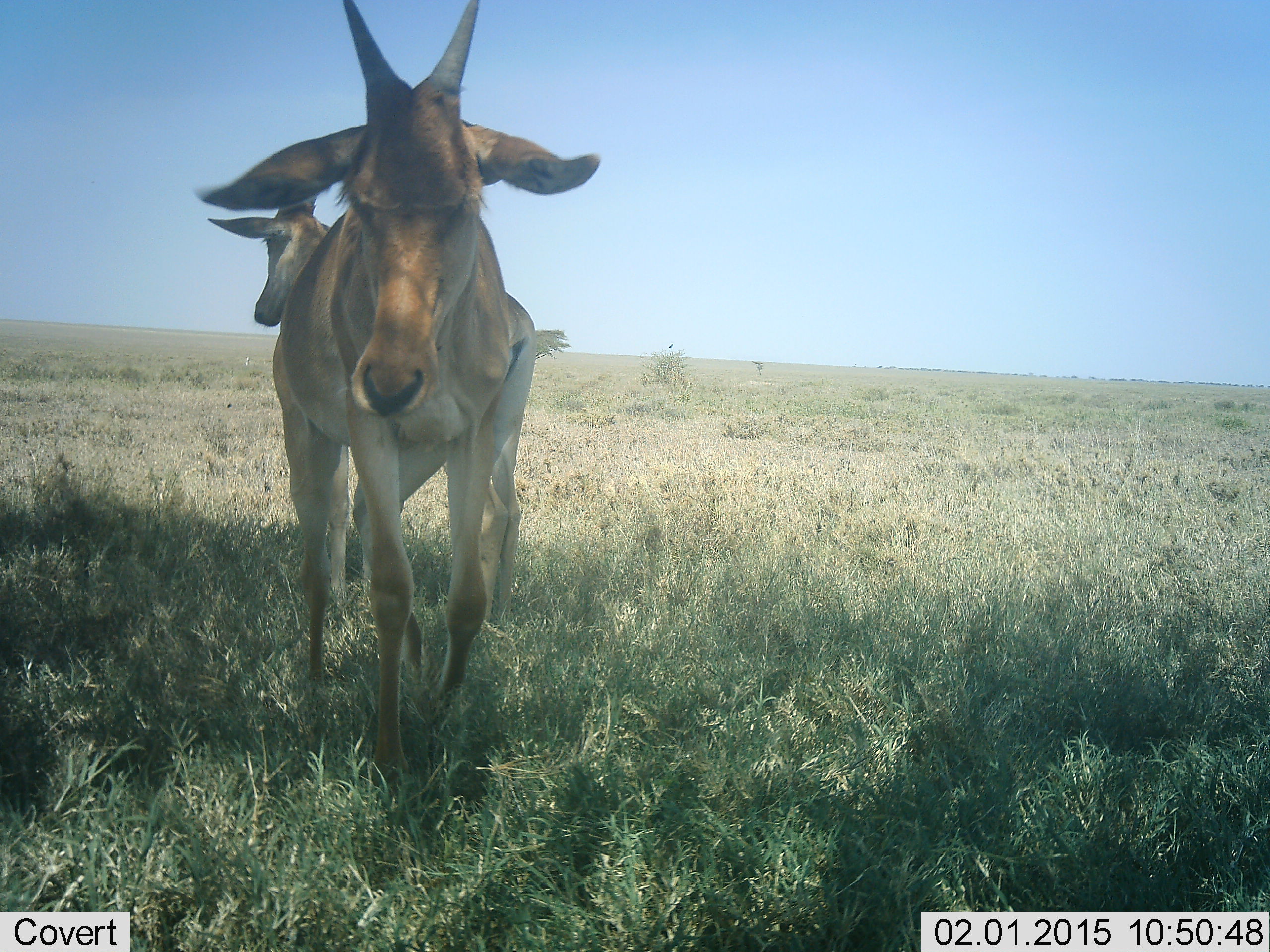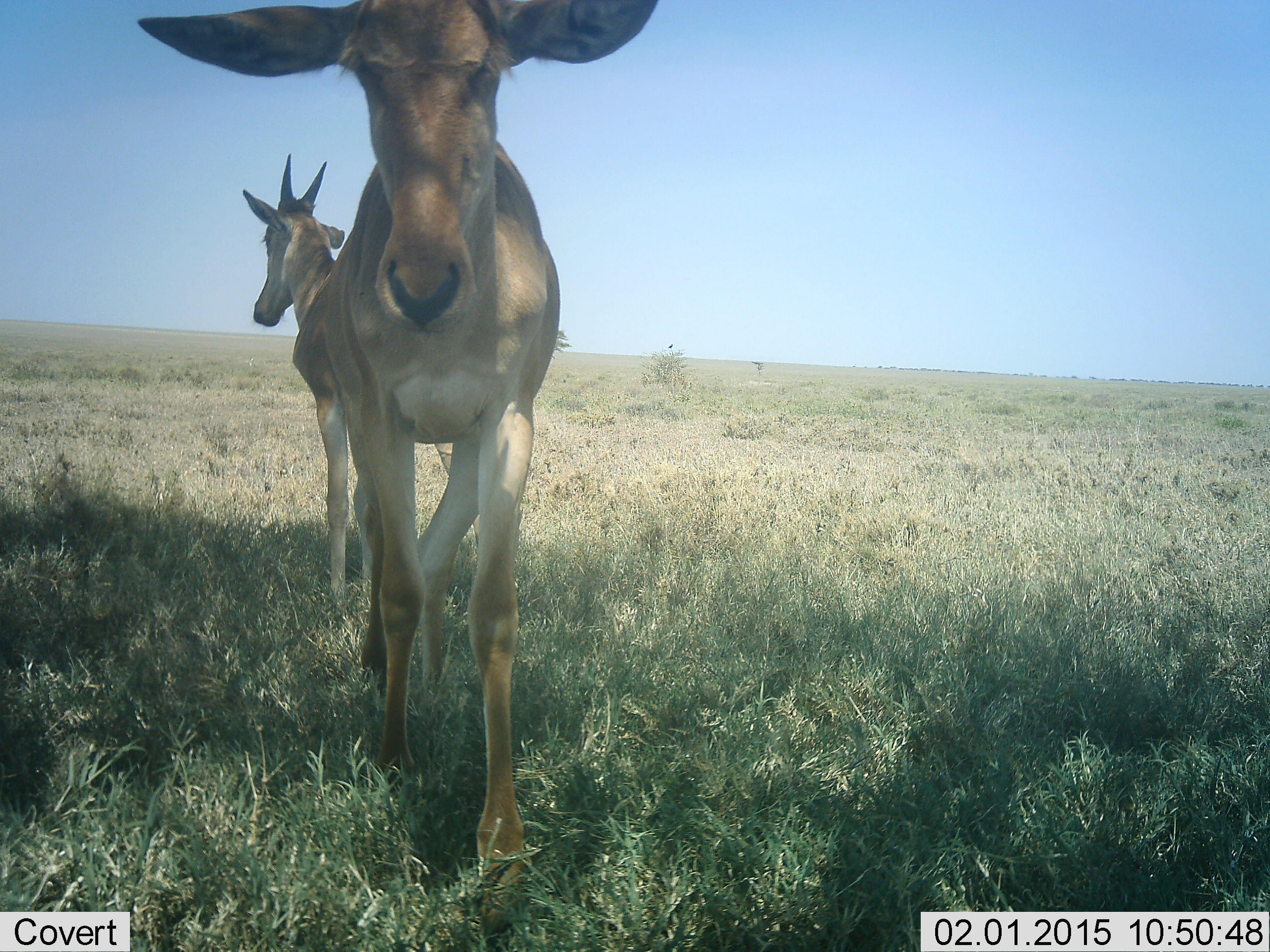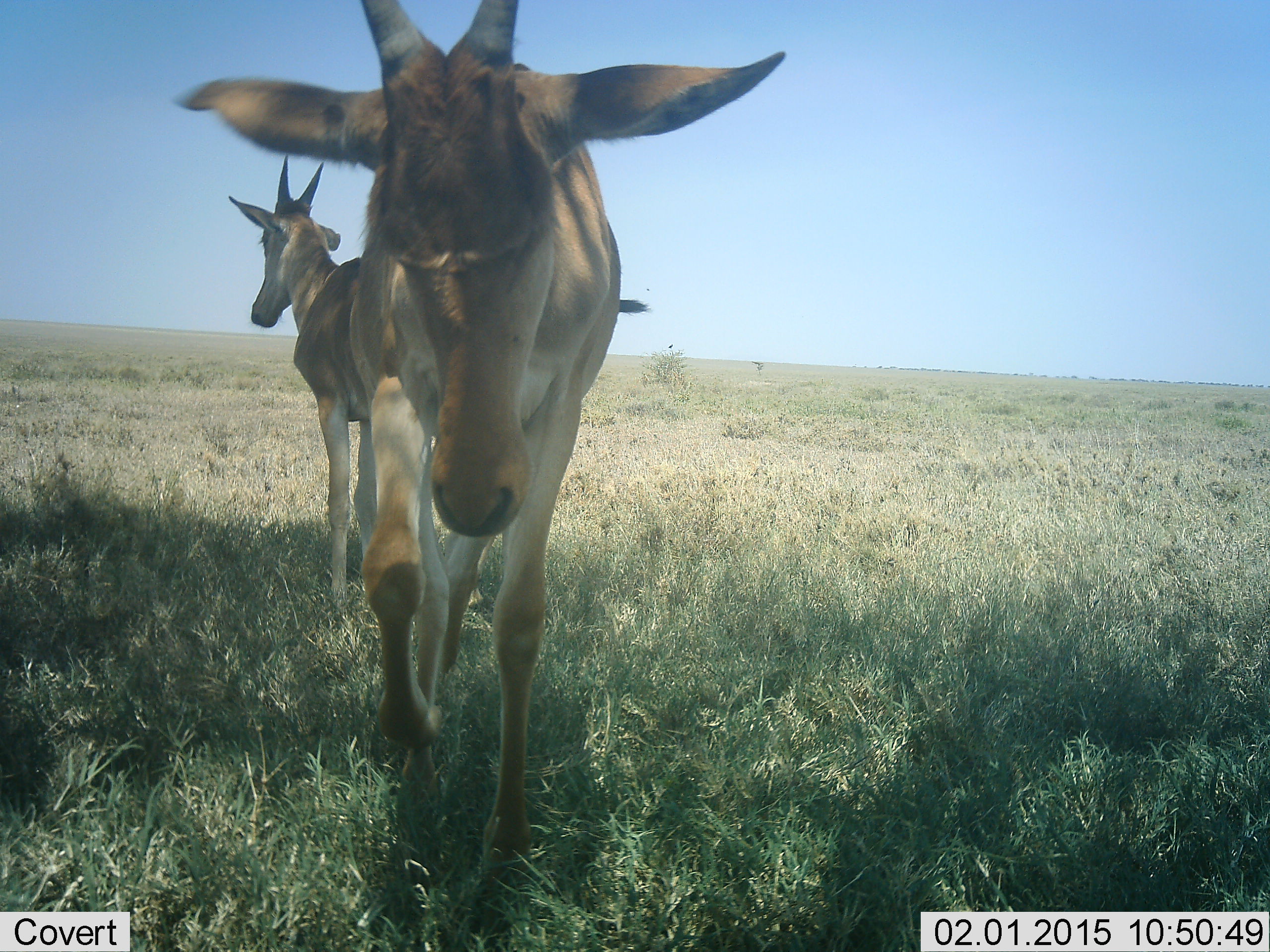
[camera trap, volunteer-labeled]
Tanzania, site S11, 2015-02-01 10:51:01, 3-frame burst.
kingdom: Animalia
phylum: Chordata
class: Mammalia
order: Artiodactyla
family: Bovidae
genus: Alcelaphus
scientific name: Alcelaphus buselaphus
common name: hartebeest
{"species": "hartebeest (Alcelaphus buselaphus)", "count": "2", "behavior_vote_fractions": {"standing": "80%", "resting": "0%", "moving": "50%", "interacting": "0%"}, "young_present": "60%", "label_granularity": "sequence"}